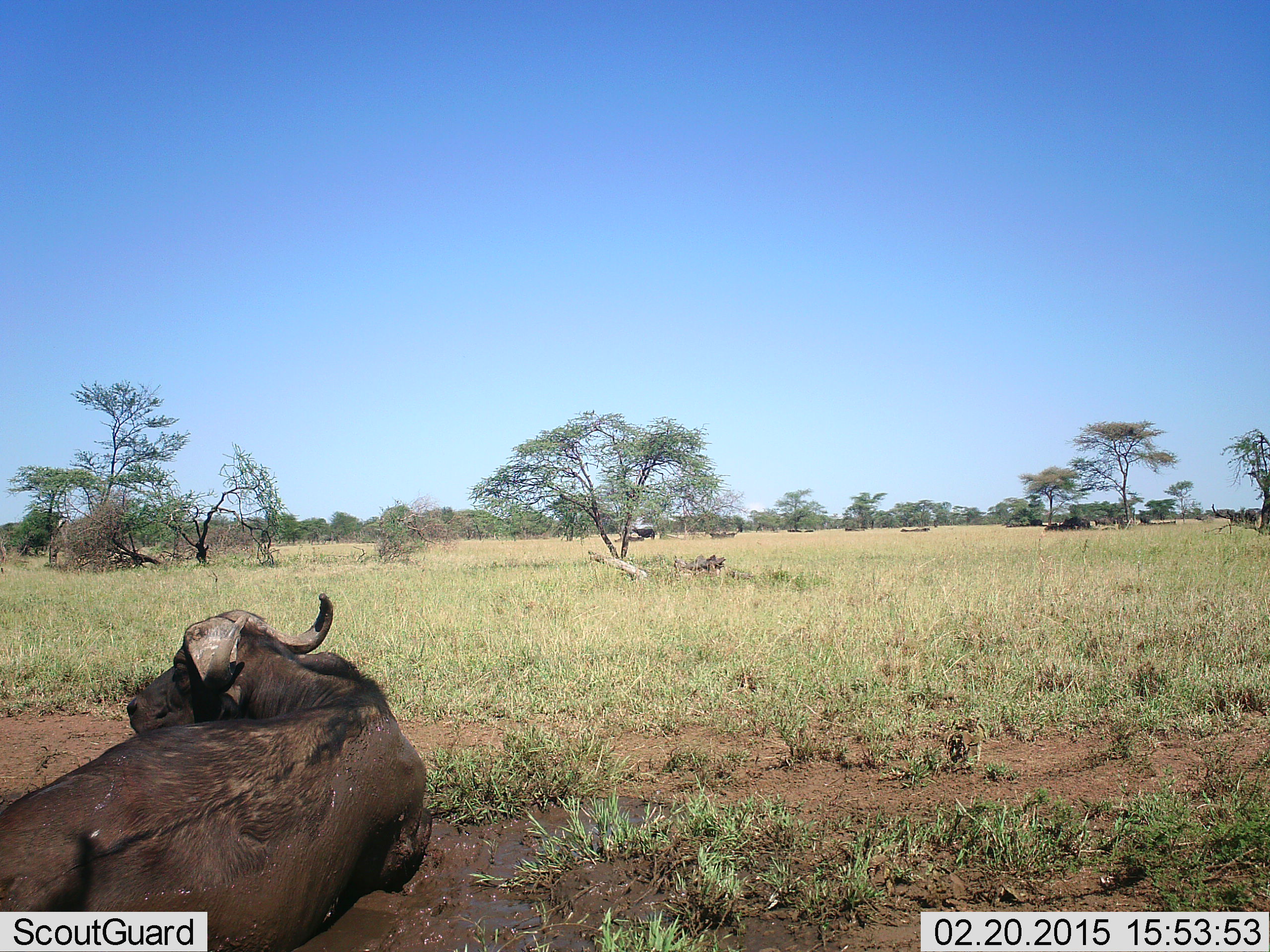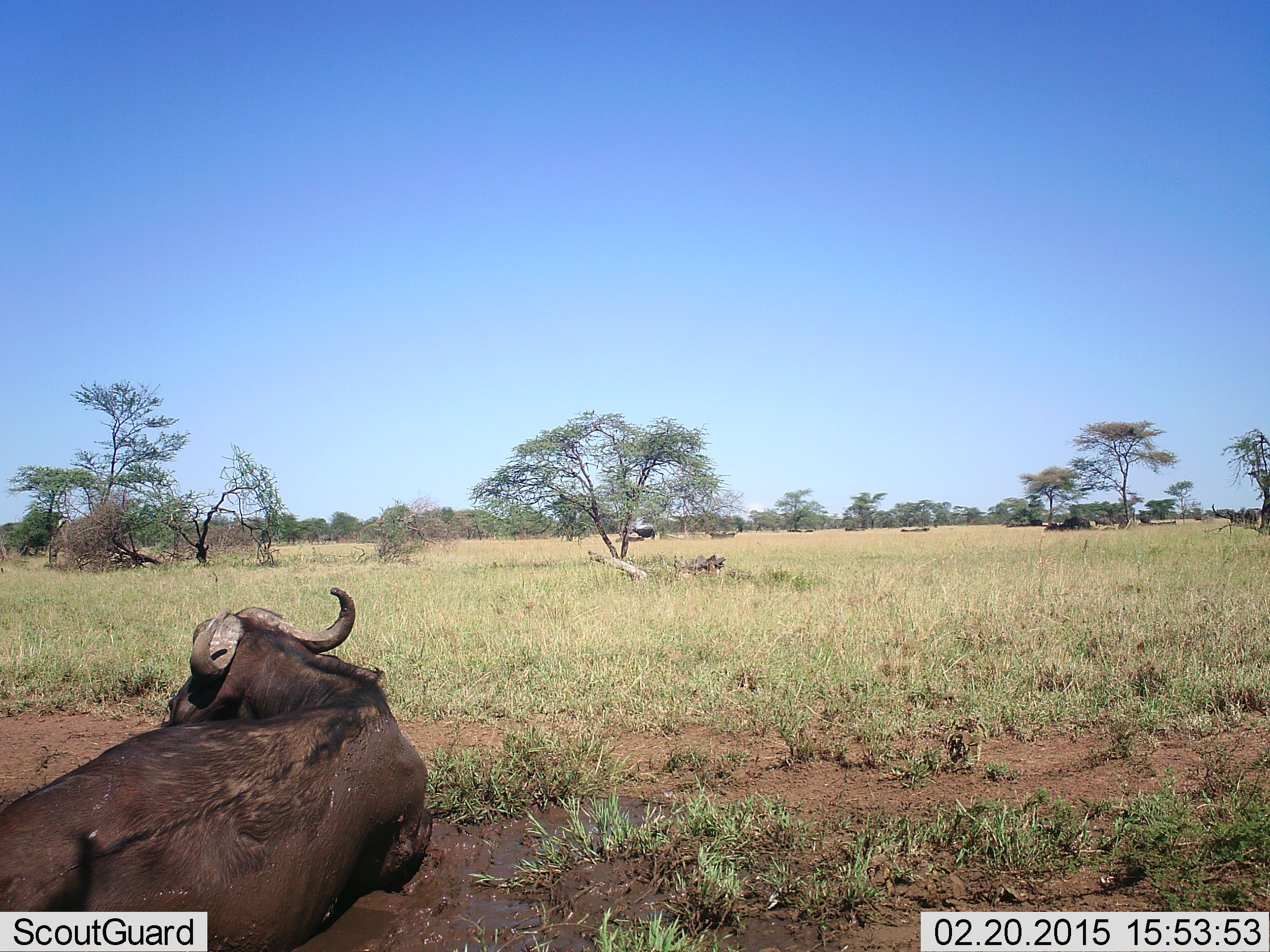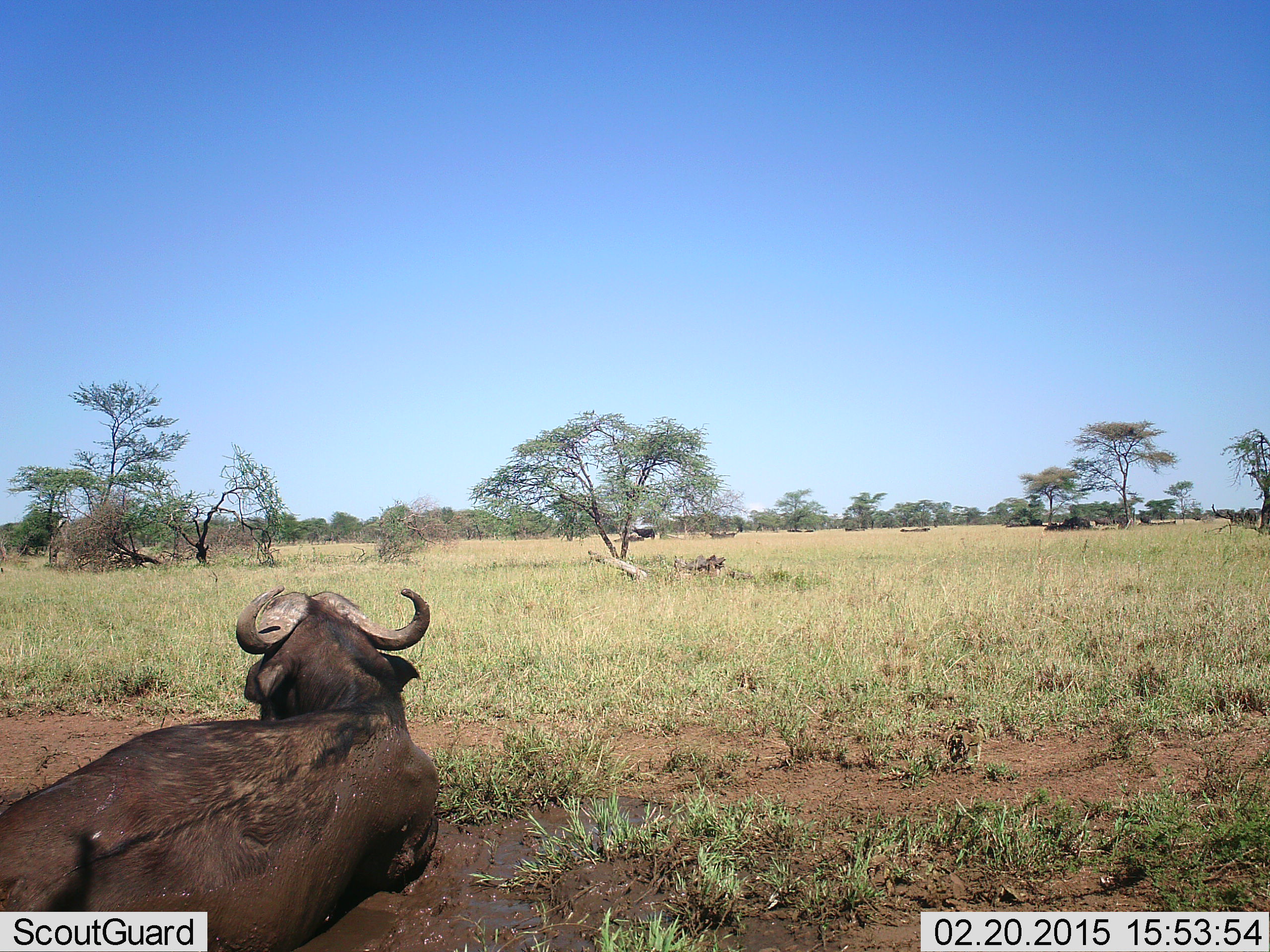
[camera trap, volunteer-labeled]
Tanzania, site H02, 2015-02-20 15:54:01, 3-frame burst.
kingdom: Animalia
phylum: Chordata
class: Mammalia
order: Artiodactyla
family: Bovidae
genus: Syncerus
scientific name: Syncerus caffer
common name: cape buffalo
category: buffalo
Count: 1.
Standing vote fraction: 20%.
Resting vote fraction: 80%.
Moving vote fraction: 0%.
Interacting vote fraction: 0%.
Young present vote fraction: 0%.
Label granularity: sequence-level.